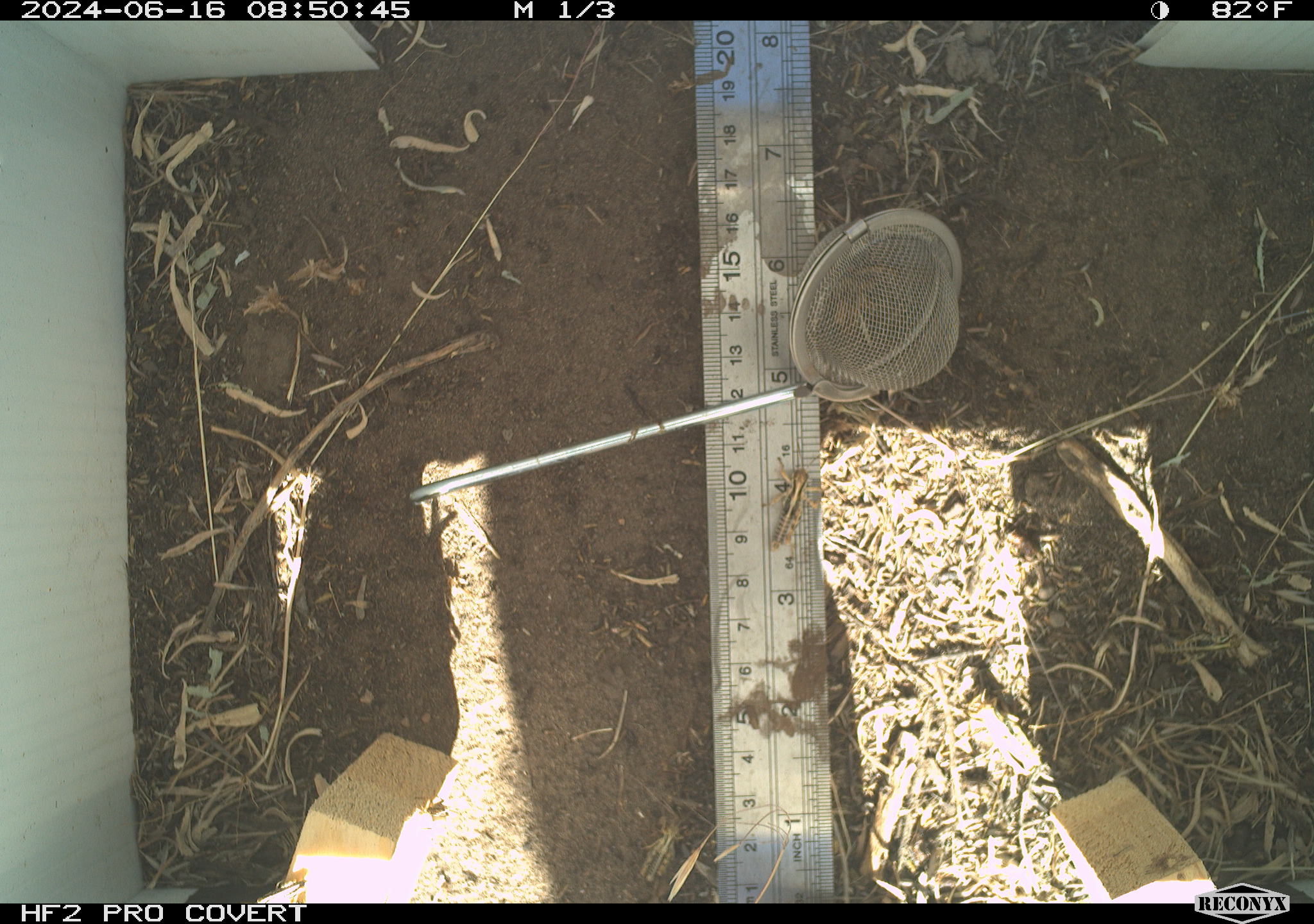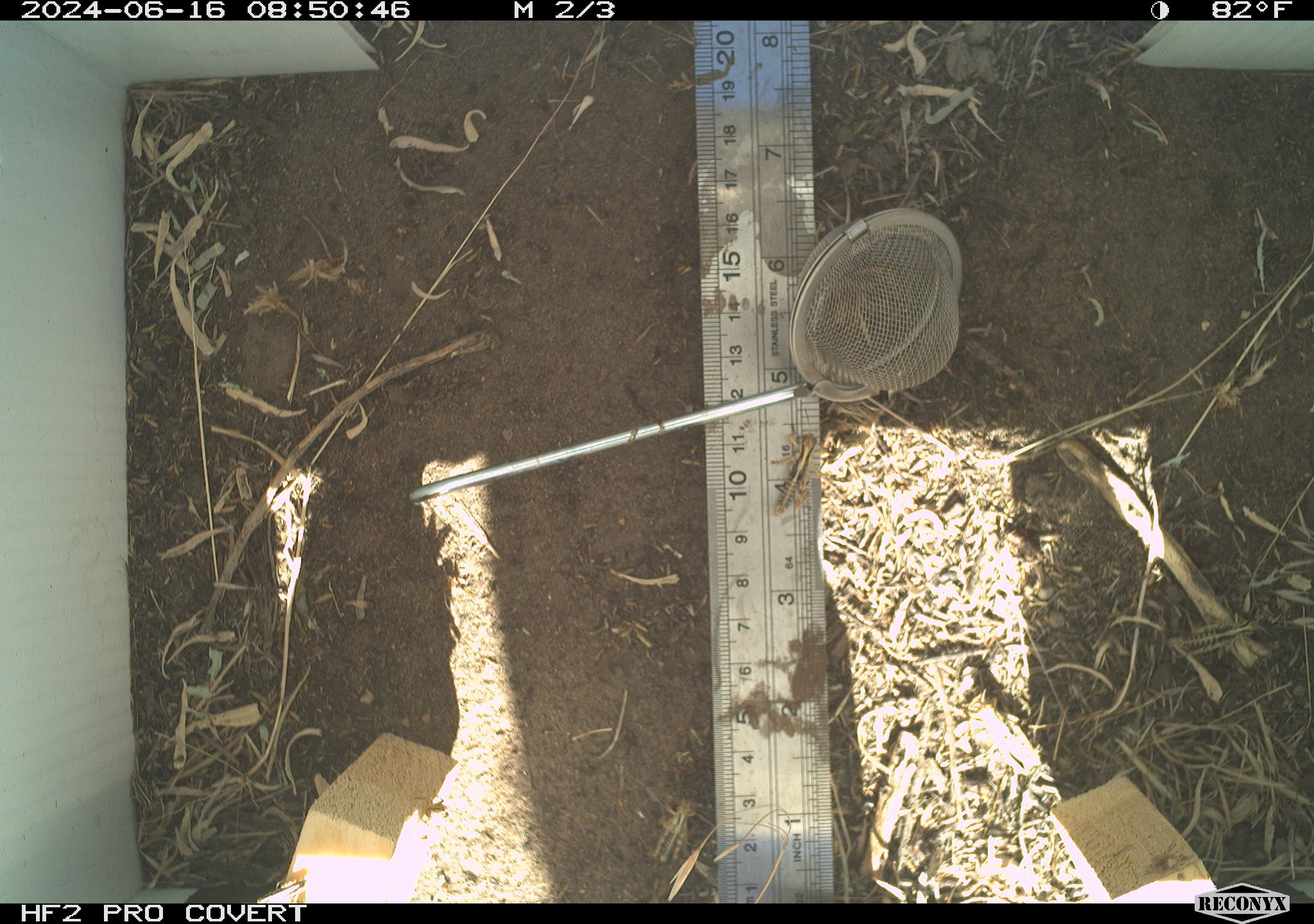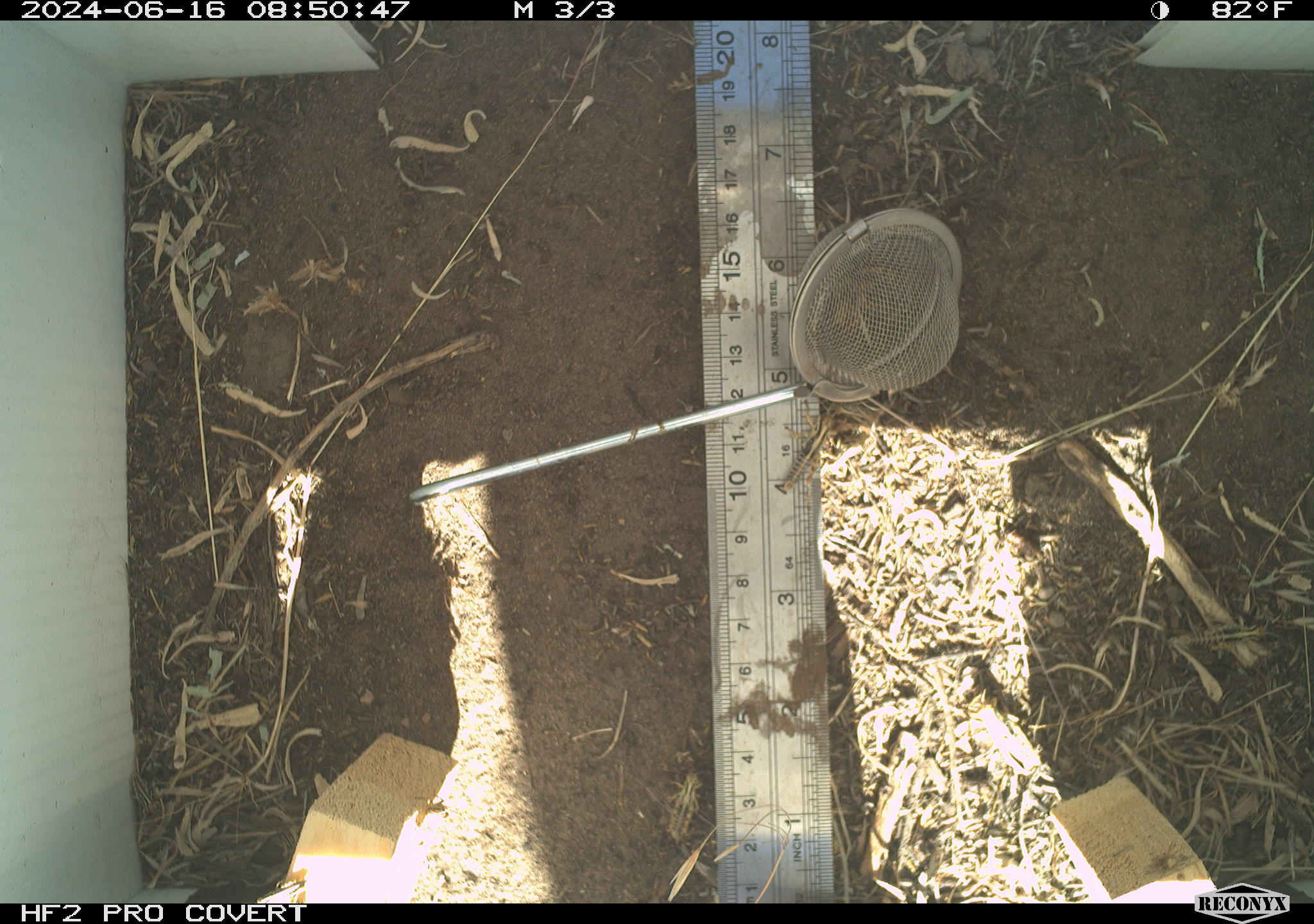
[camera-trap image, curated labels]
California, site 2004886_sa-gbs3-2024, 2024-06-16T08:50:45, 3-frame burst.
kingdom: Animalia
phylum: Arthropoda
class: Insecta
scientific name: Insecta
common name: insect